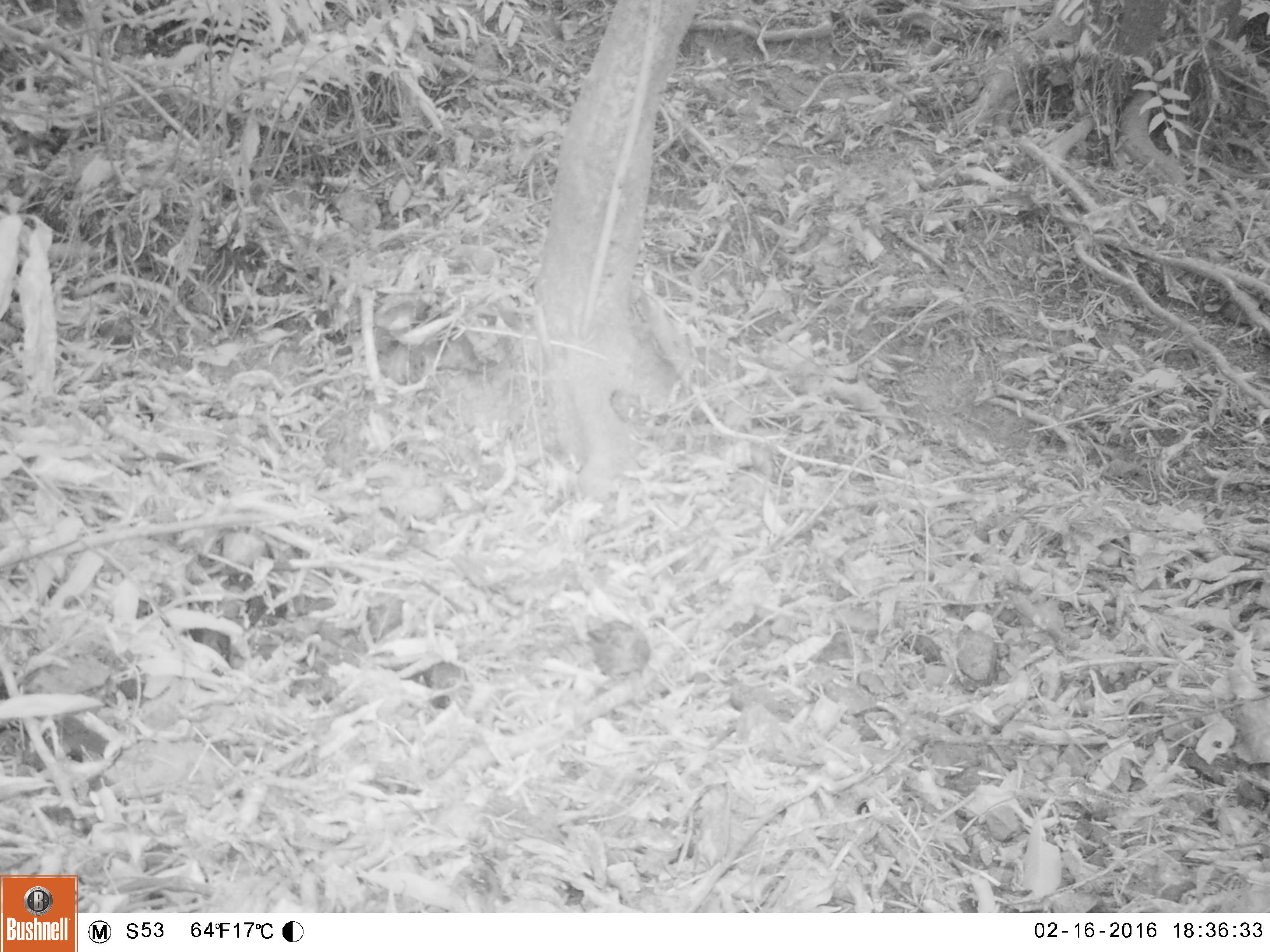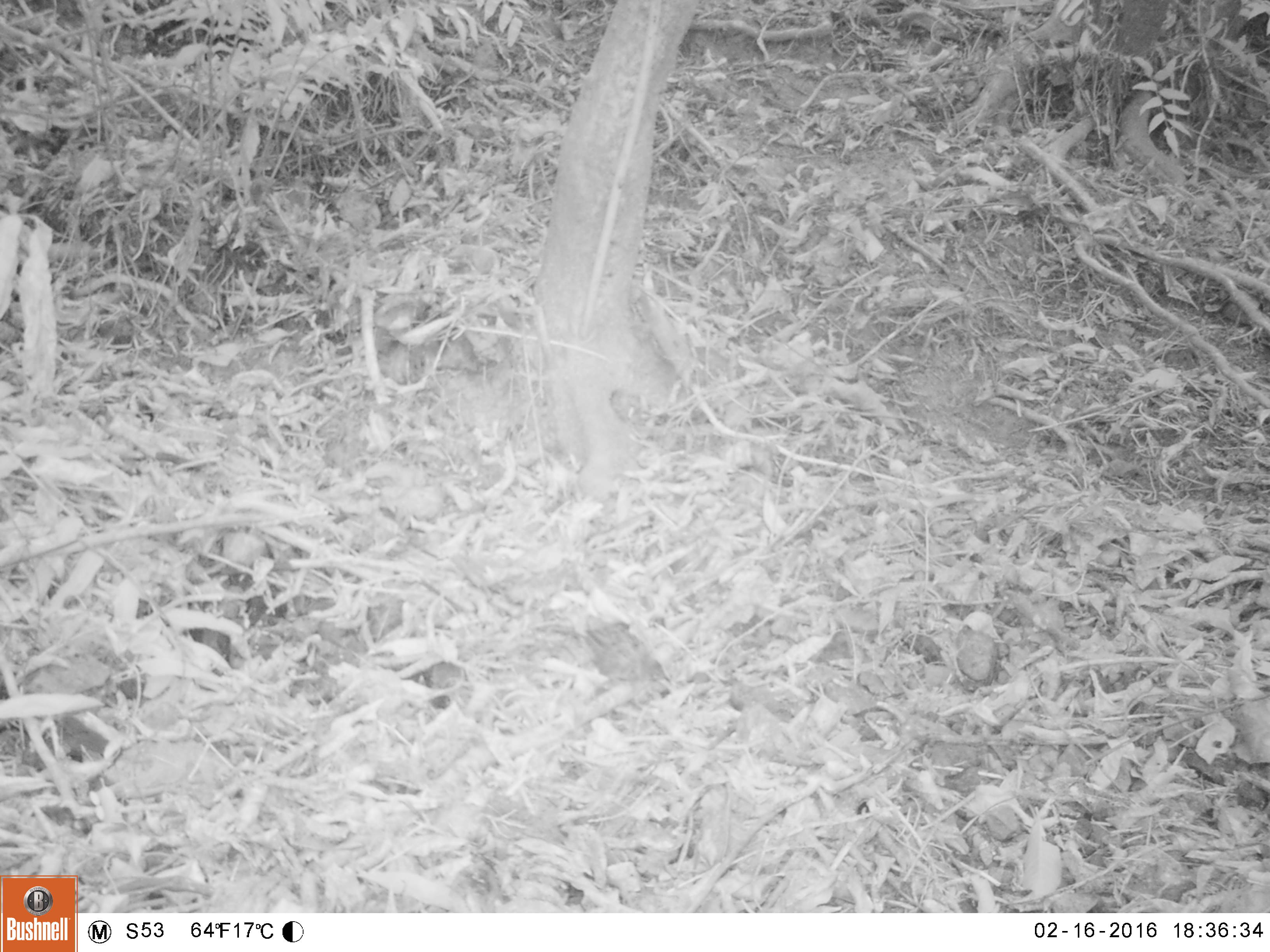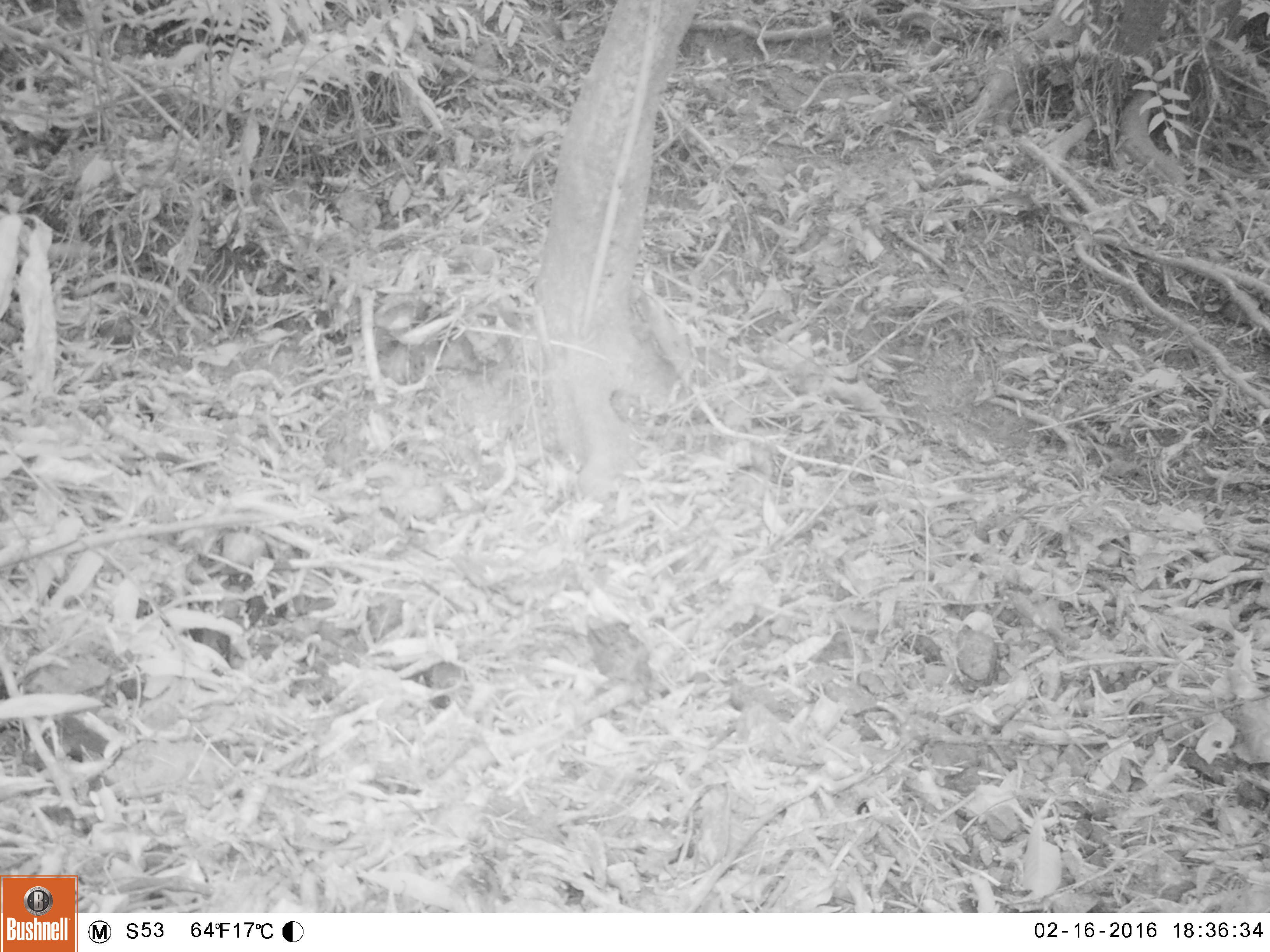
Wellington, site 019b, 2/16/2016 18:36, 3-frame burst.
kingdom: Animalia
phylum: Chordata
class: Aves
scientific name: Aves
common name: bird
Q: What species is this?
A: Bird (Aves).